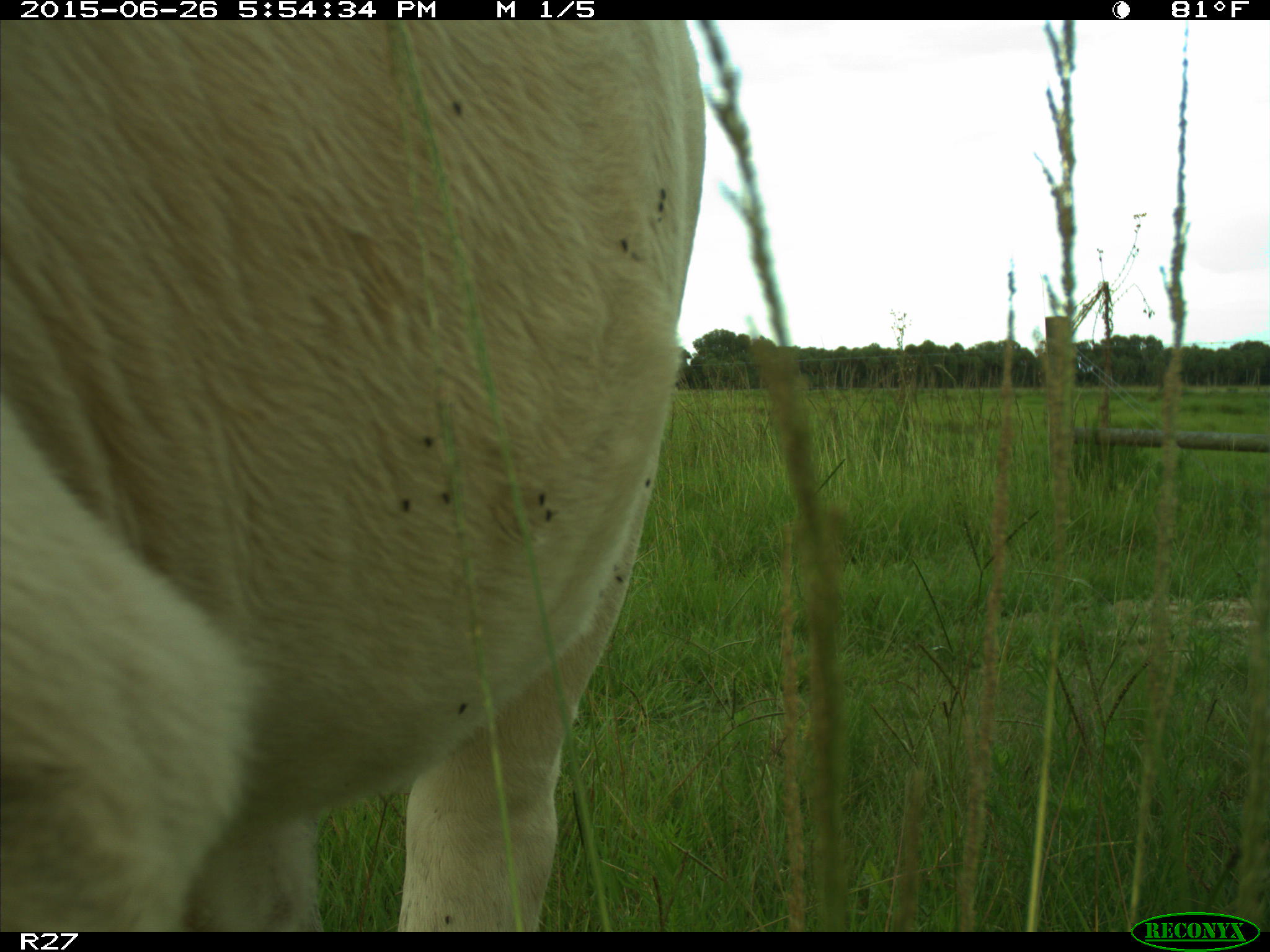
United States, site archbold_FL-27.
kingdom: Animalia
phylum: Chordata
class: Mammalia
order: Artiodactyla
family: Bovidae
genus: Bos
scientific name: Bos taurus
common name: domestic cow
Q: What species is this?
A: Bos taurus (domestic cow).